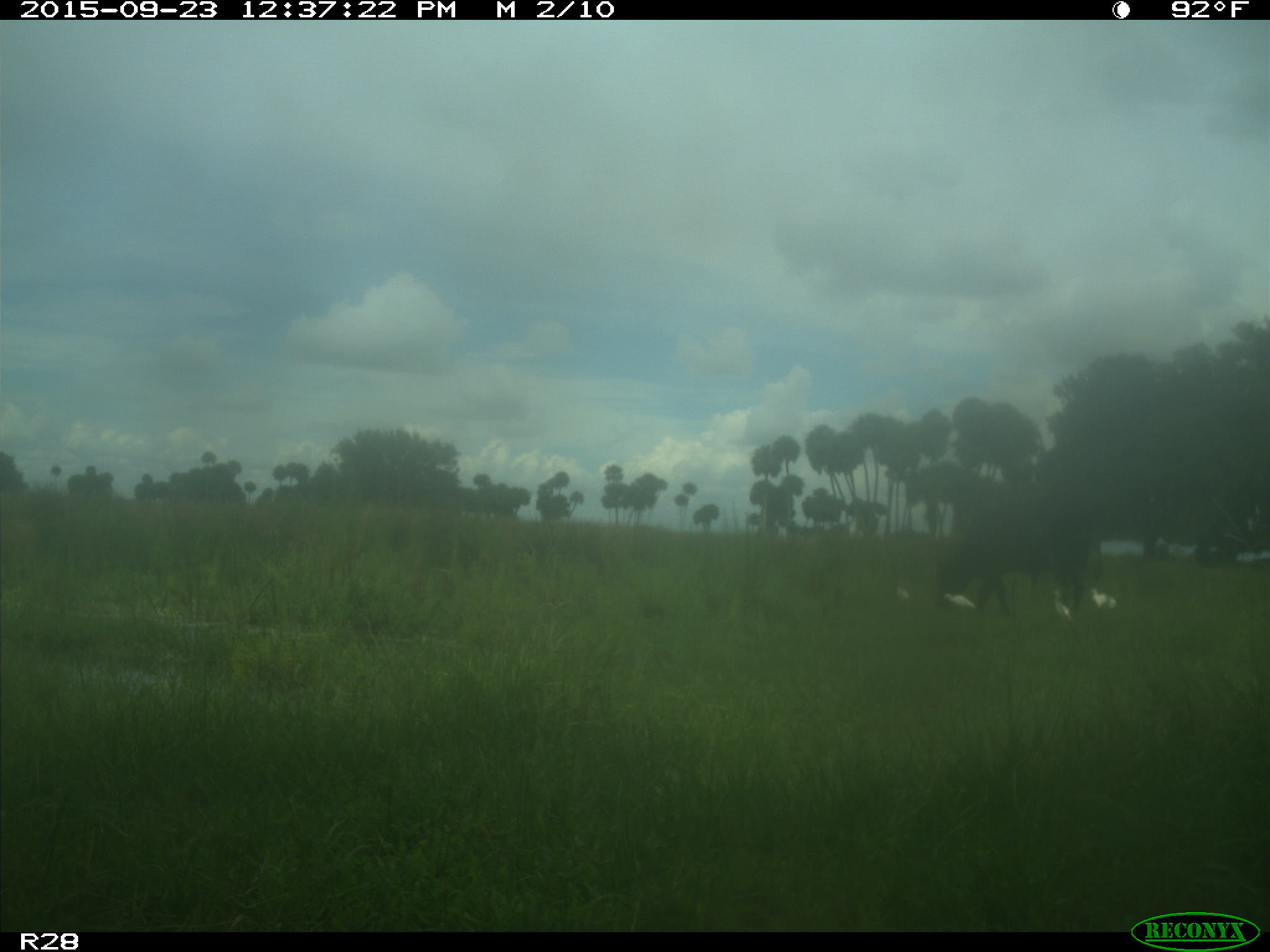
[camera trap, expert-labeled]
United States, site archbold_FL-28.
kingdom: Animalia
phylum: Chordata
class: Mammalia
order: Artiodactyla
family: Bovidae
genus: Bos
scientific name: Bos taurus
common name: domestic cow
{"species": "Bos taurus (domestic cow)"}